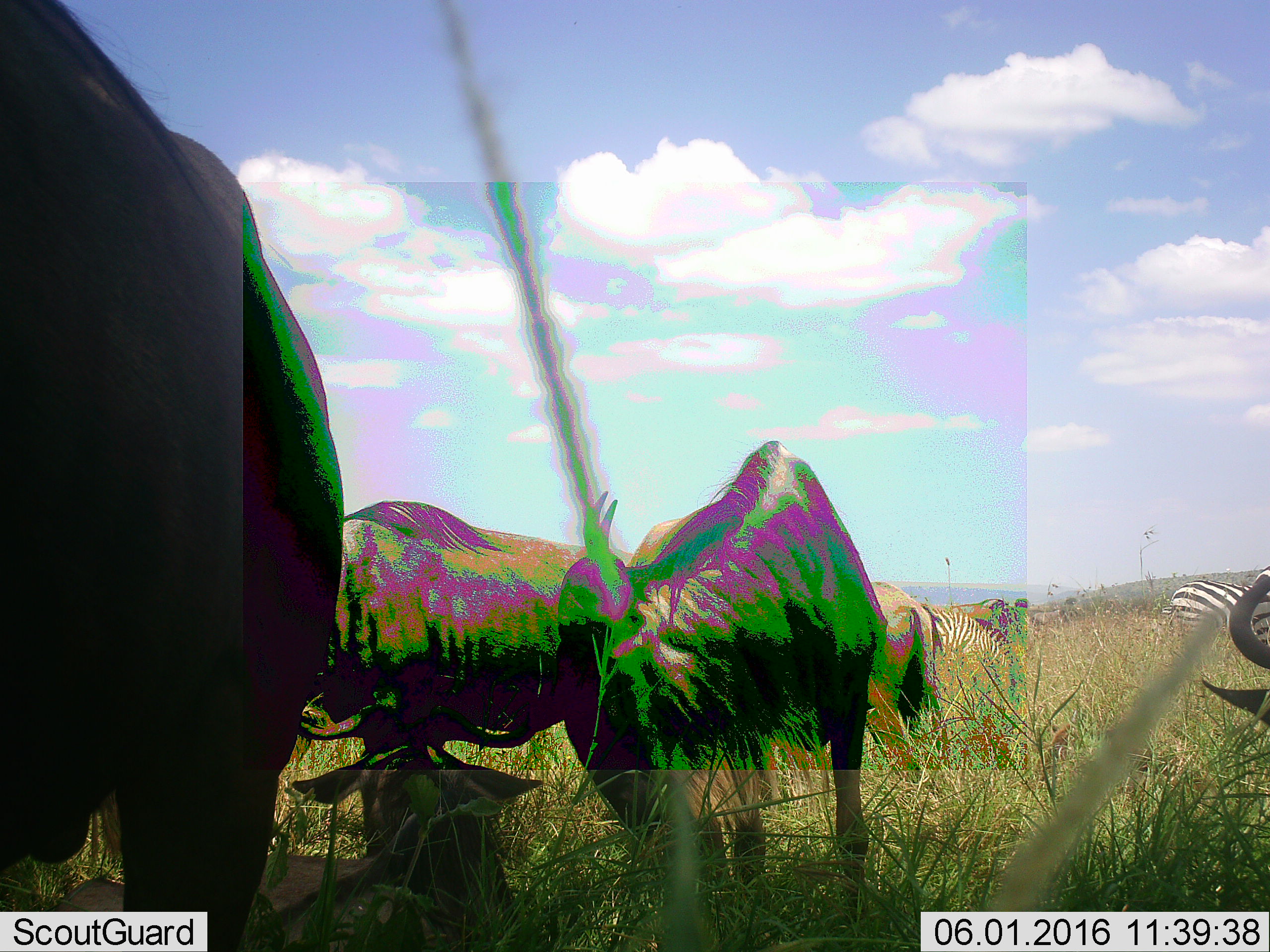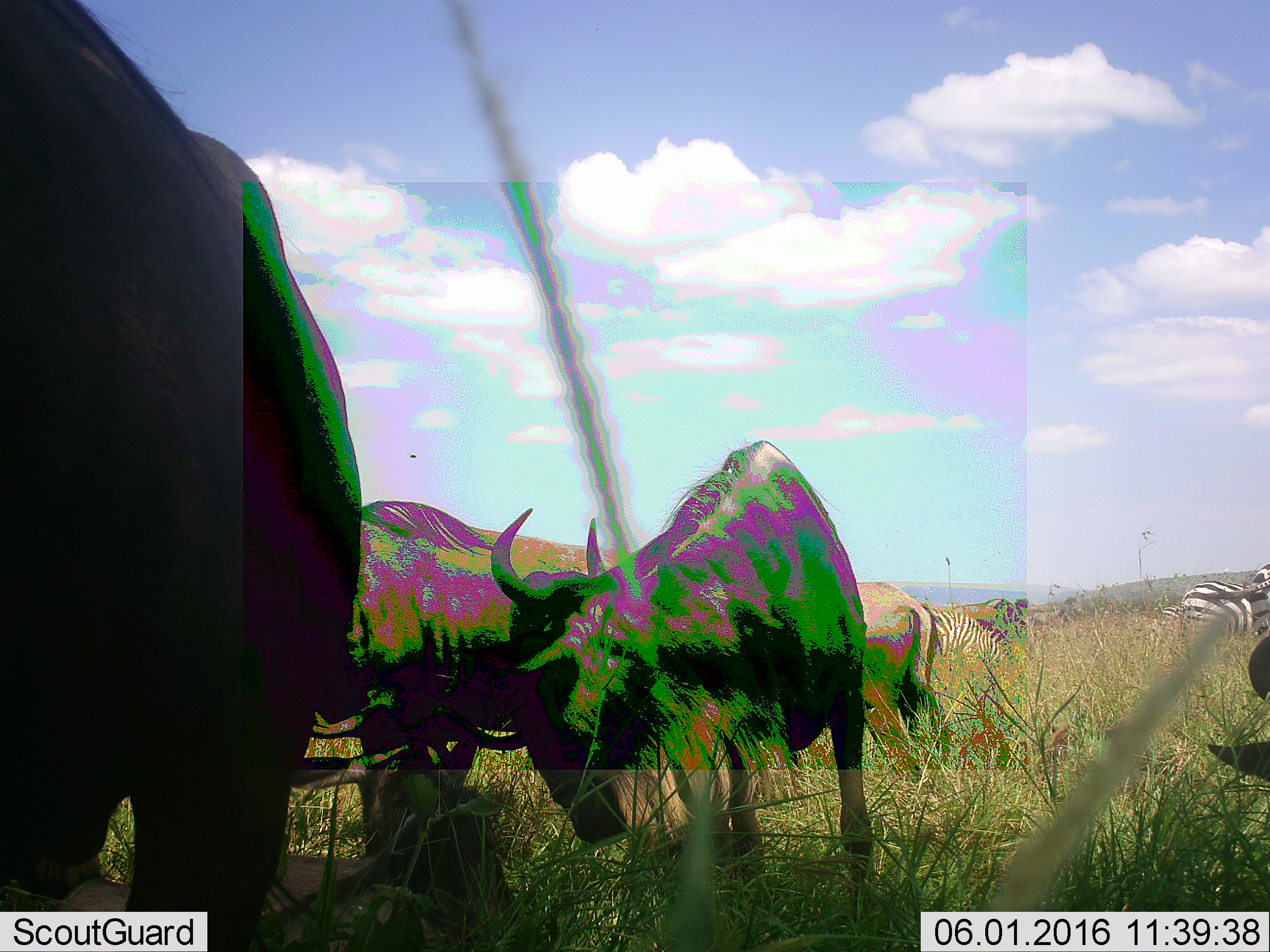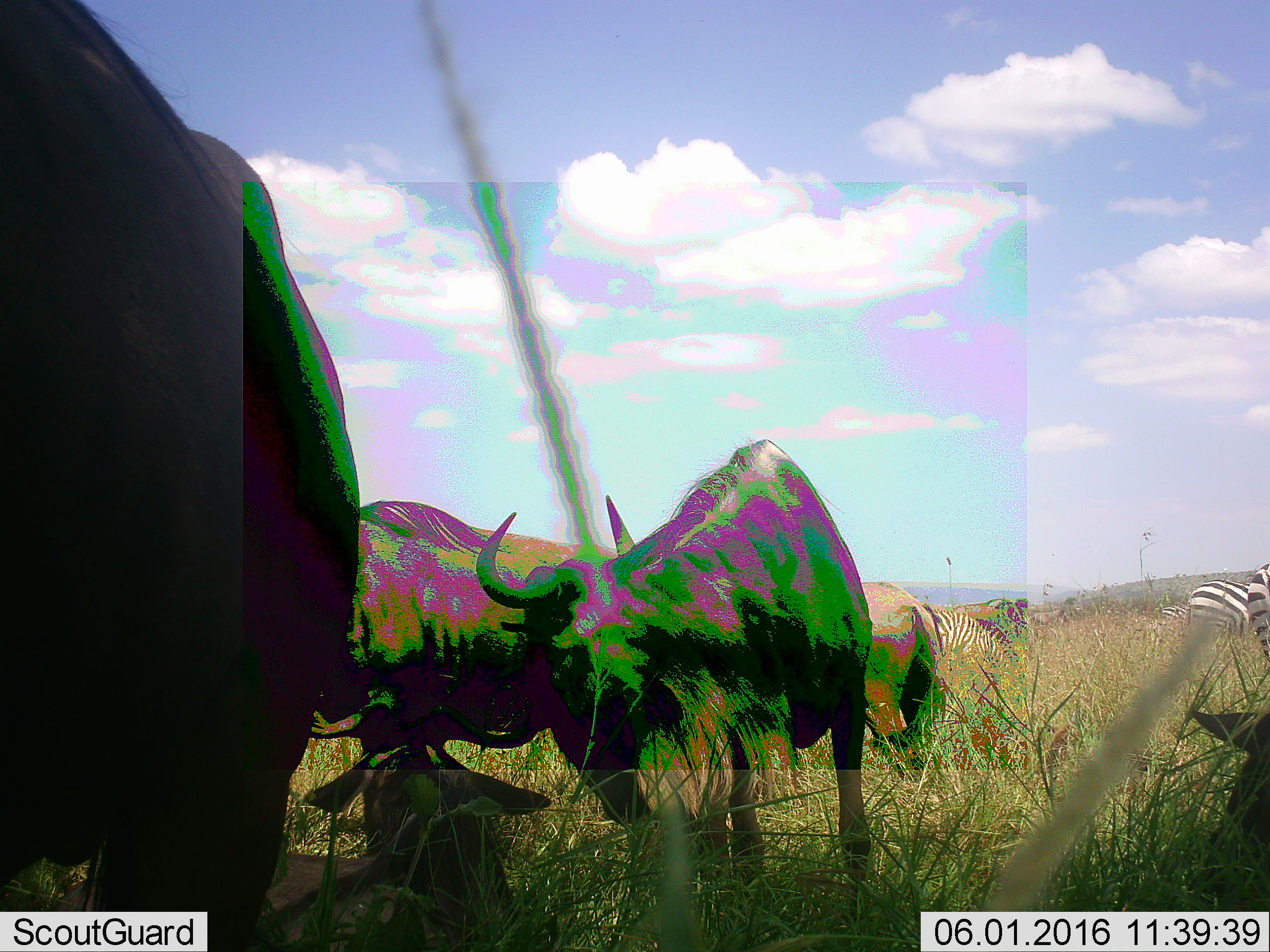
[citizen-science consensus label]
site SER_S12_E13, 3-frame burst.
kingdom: Animalia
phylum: Chordata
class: Mammalia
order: Artiodactyla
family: Bovidae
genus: Connochaetes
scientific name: Connochaetes taurinus taurinus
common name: blue wildebeest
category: wildebeestblue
Wildebeestblue (blue wildebeest) (Connochaetes taurinus taurinus), count 6. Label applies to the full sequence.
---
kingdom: Animalia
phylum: Chordata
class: Mammalia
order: Perissodactyla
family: Equidae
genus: Equus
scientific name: Equus quagga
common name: plains zebra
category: zebraplains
Zebraplains (plains zebra) (Equus quagga), count 4. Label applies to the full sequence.